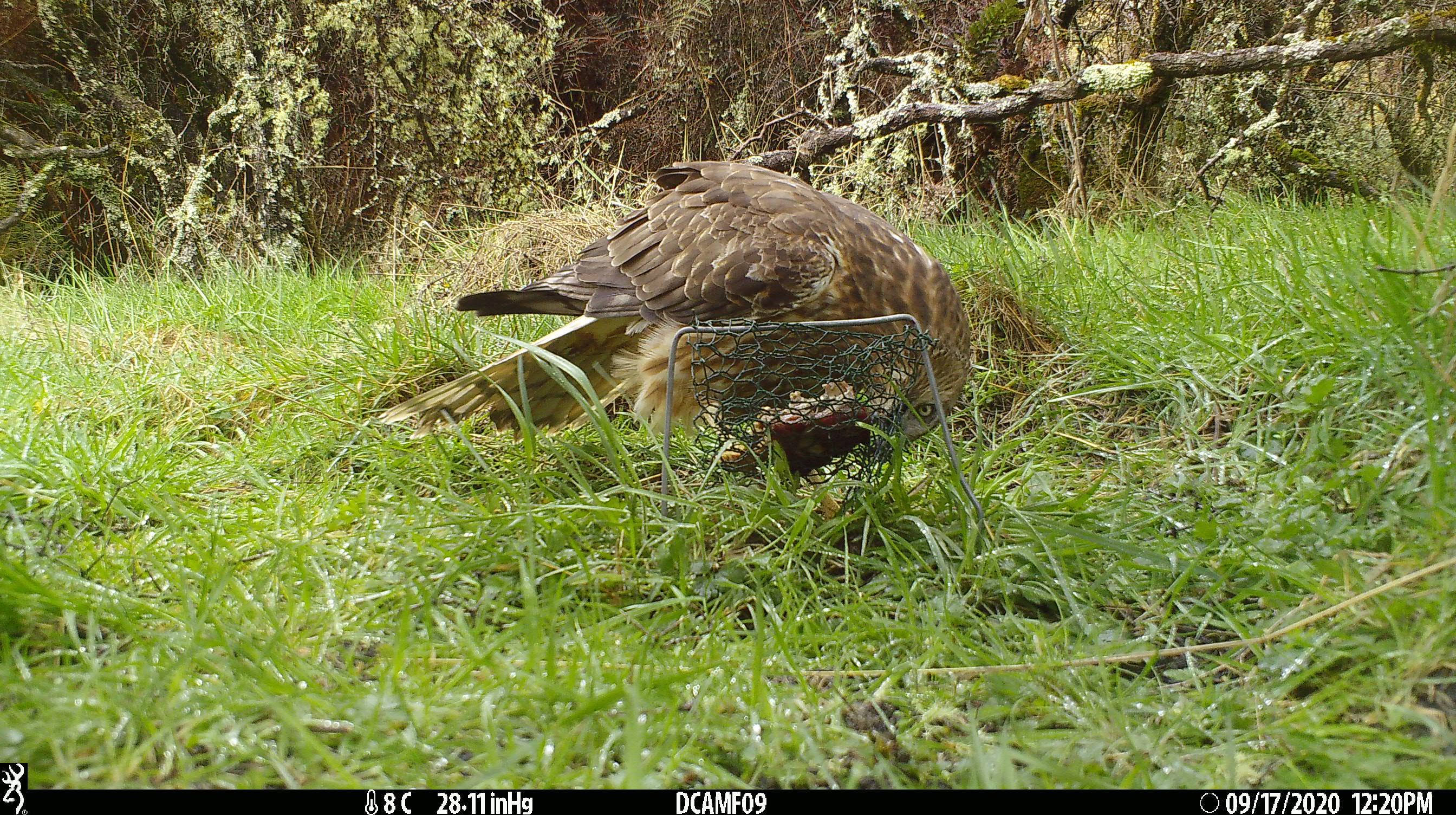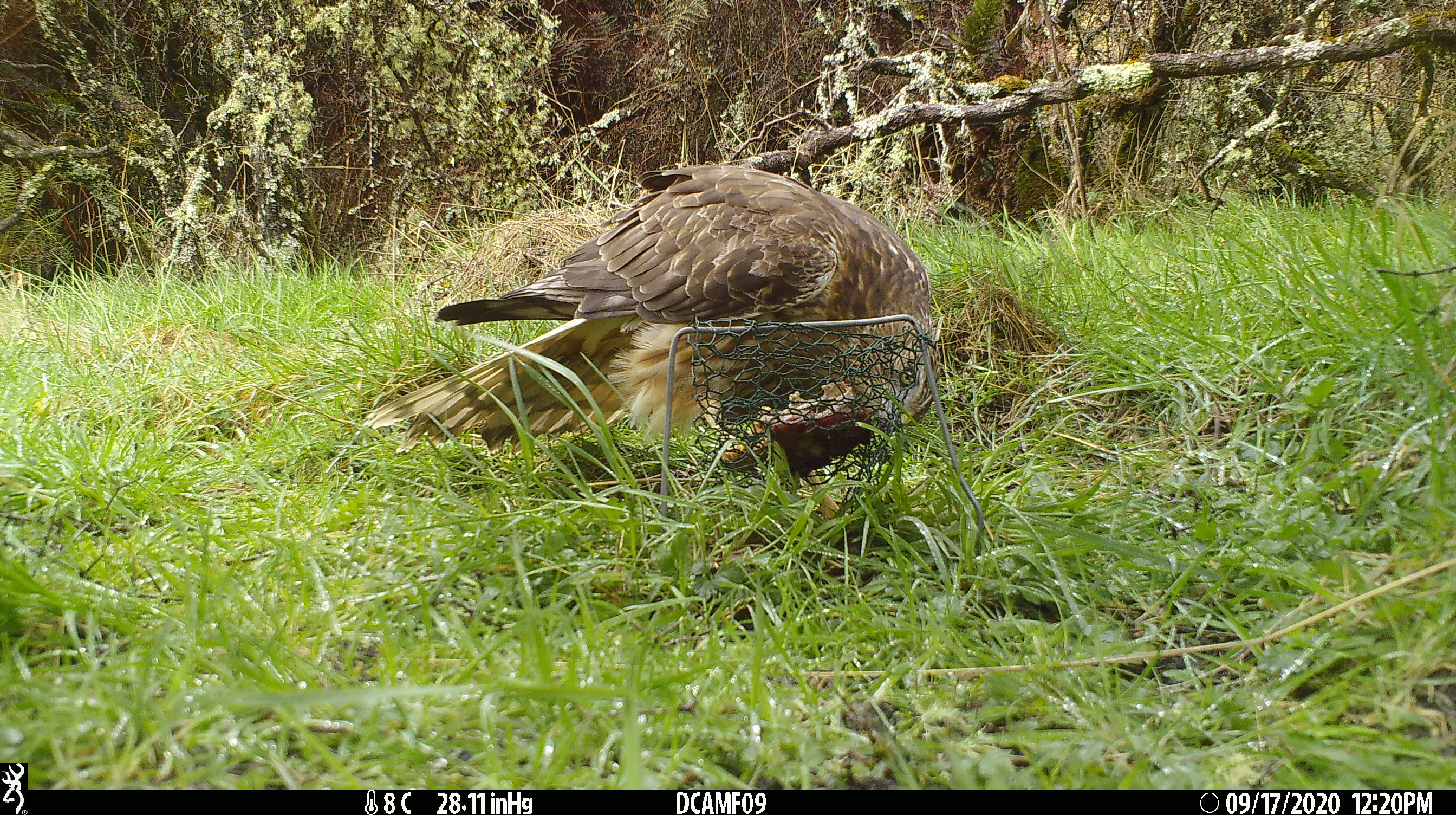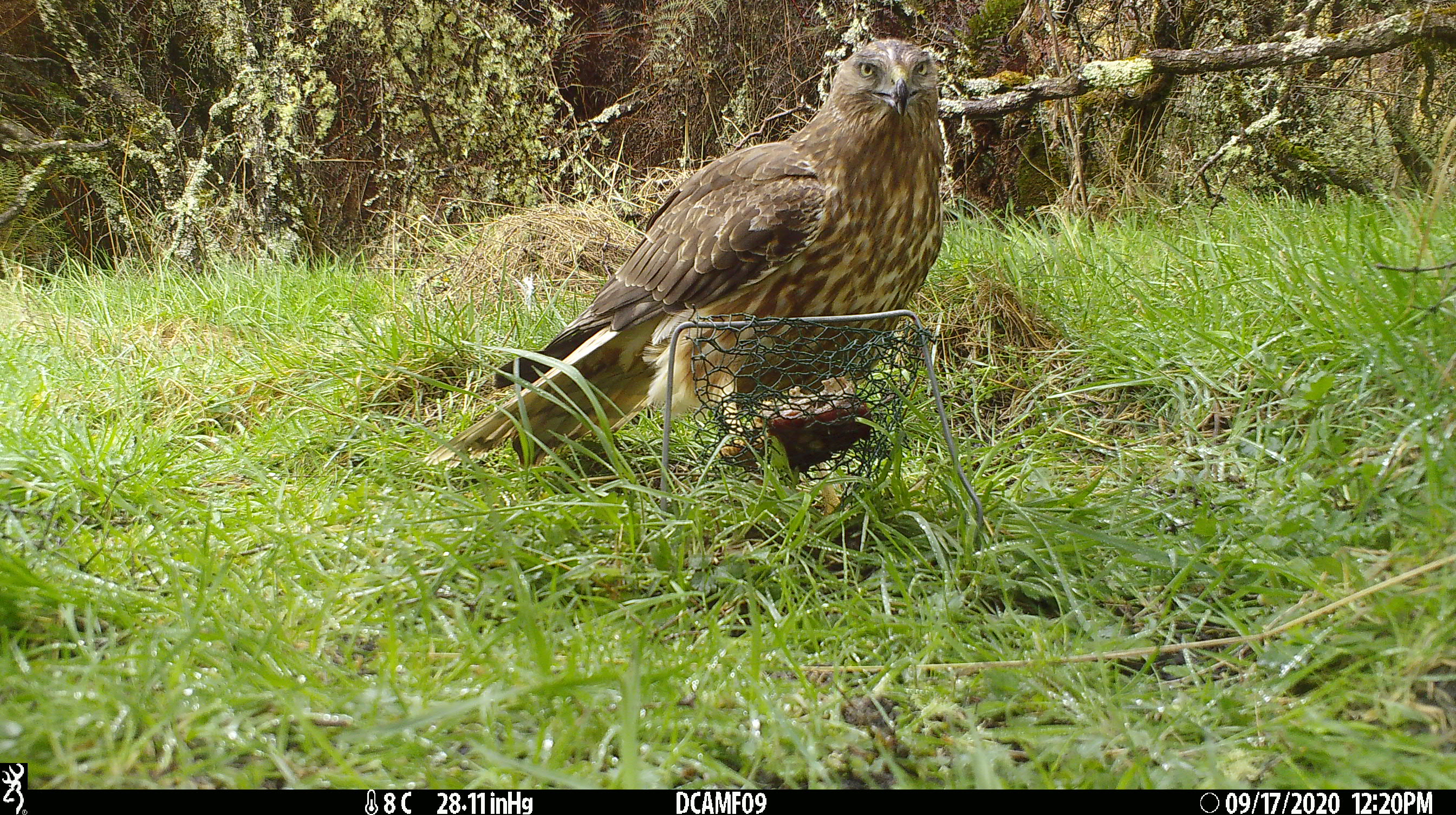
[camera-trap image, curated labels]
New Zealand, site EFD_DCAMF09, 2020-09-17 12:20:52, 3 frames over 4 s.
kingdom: Animalia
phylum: Chordata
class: Aves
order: Accipitriformes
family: Accipitridae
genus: Circus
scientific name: Circus approximans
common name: swamp harrier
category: harrier